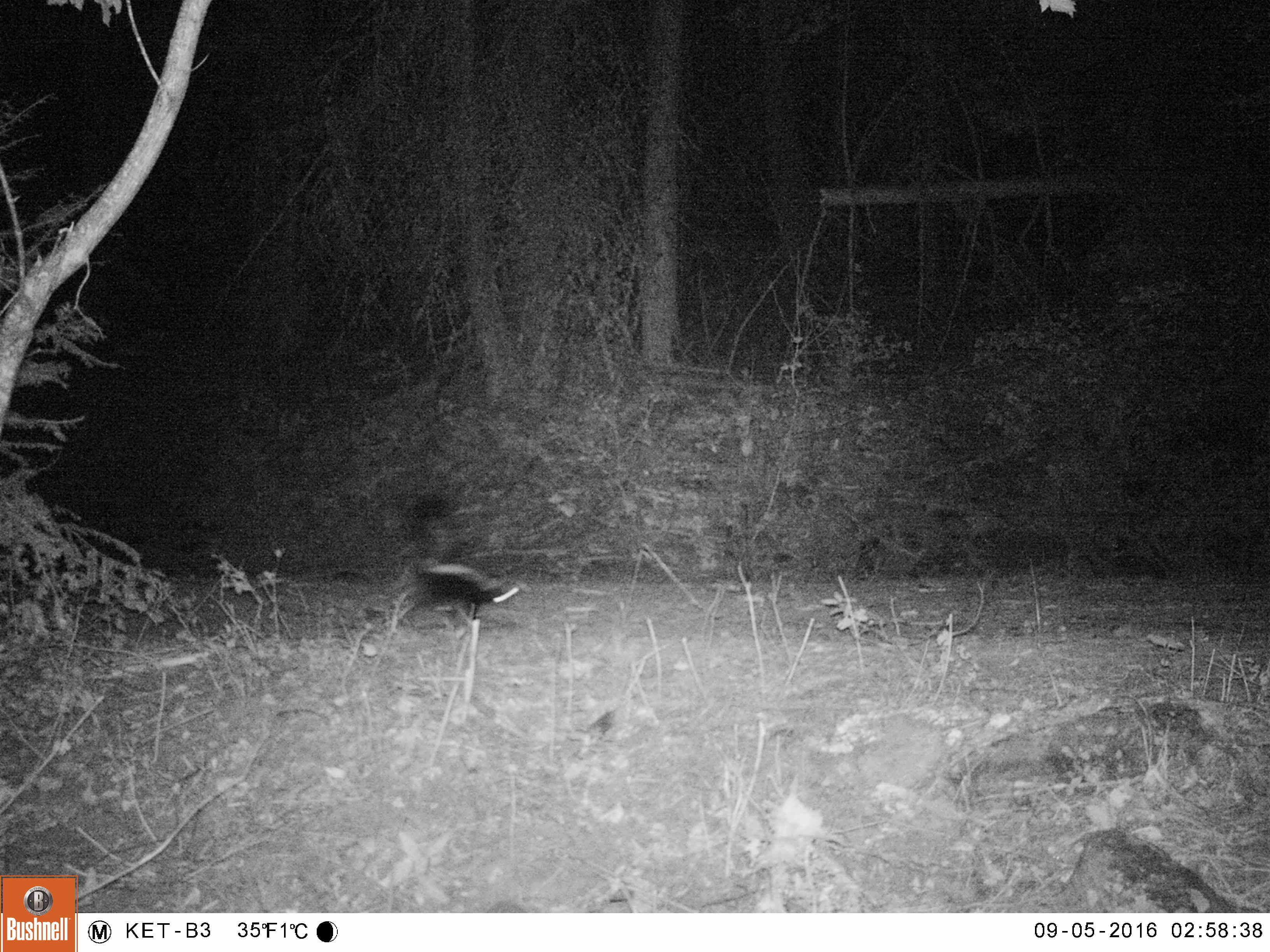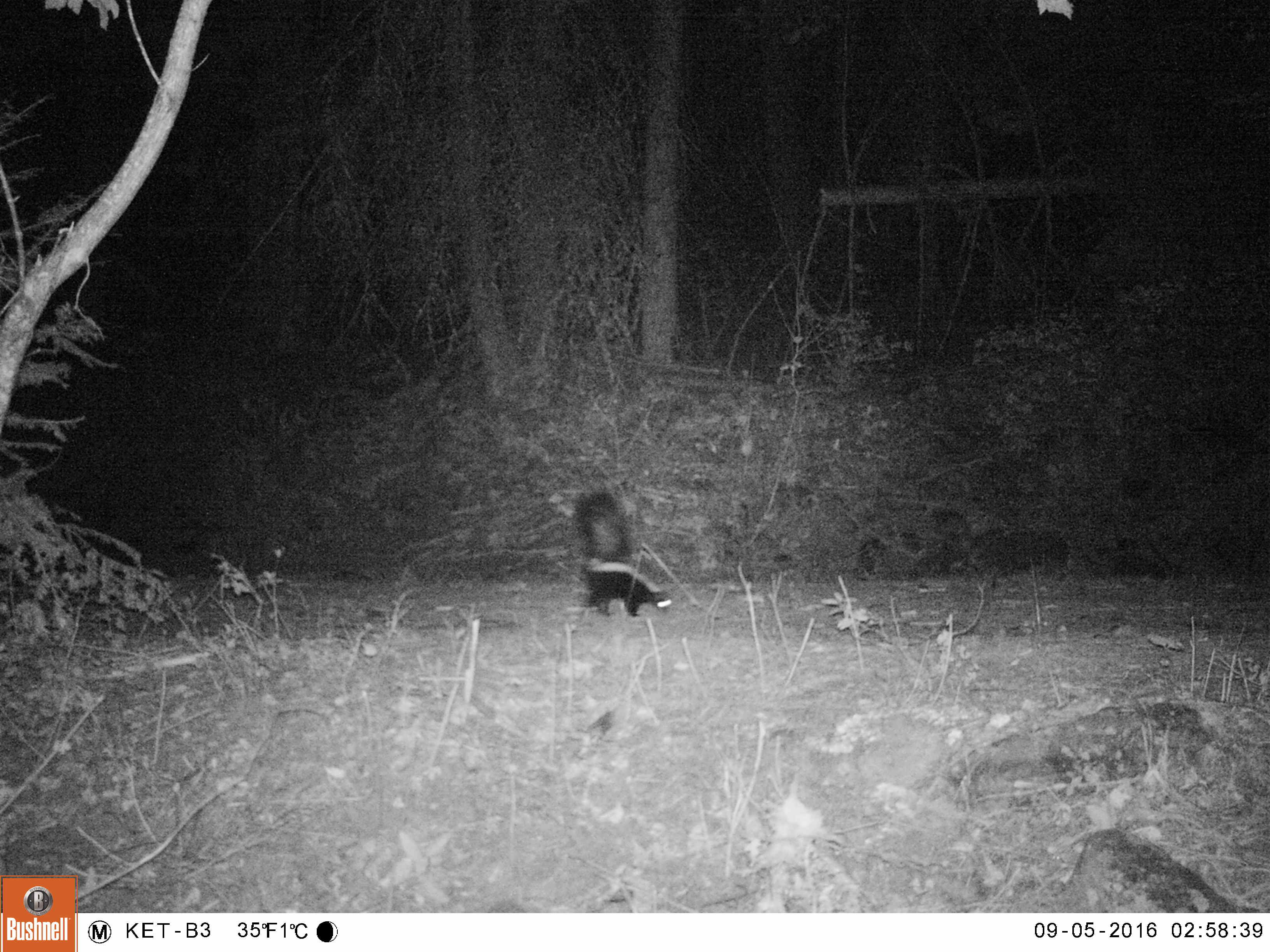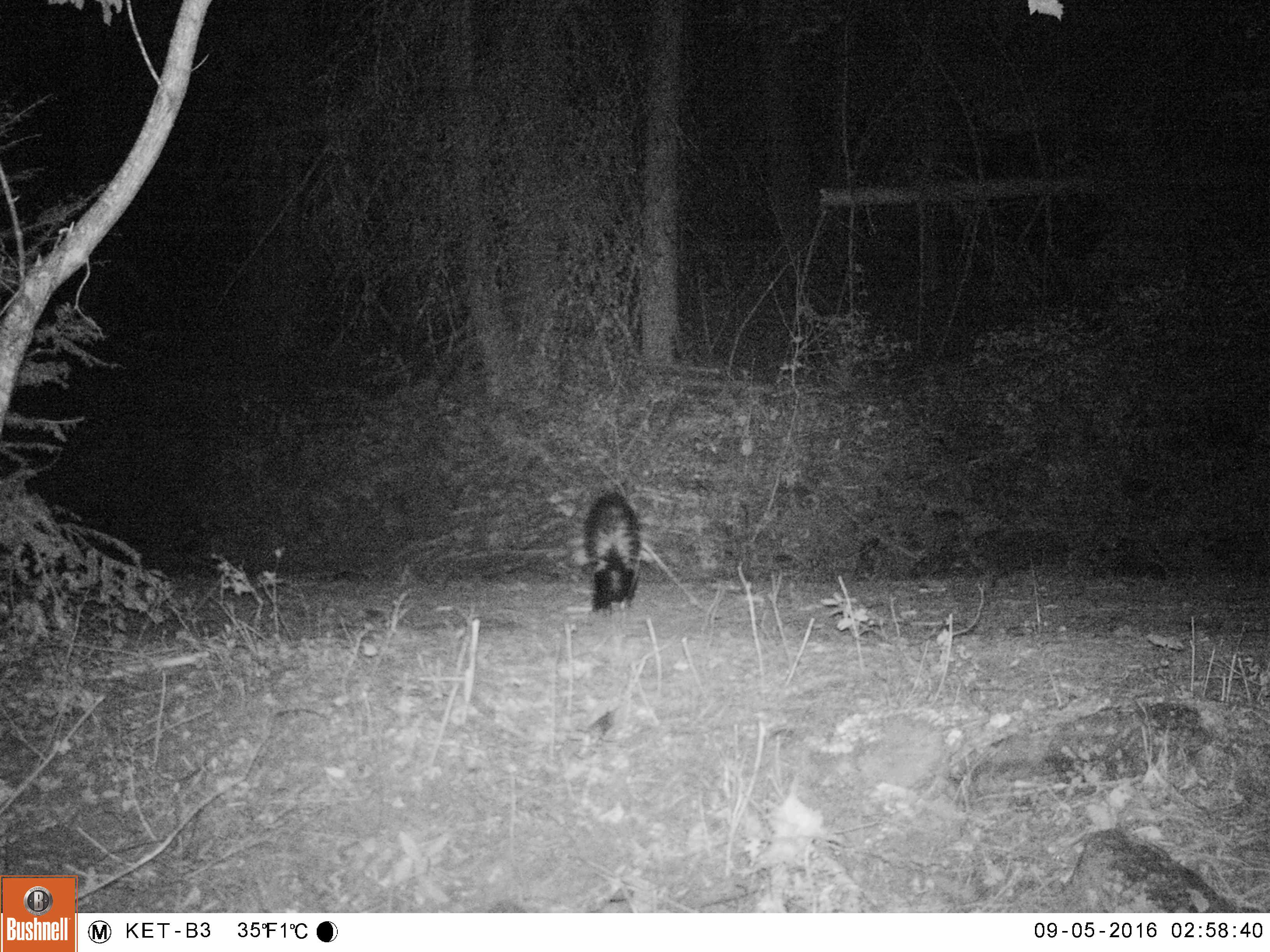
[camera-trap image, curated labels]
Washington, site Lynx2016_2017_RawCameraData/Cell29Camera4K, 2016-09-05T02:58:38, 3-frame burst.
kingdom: Animalia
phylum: Chordata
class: Mammalia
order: Carnivora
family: Mephitidae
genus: Mephitis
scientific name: Mephitis mephitis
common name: striped skunk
Mephitis mephitis (striped skunk). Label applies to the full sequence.